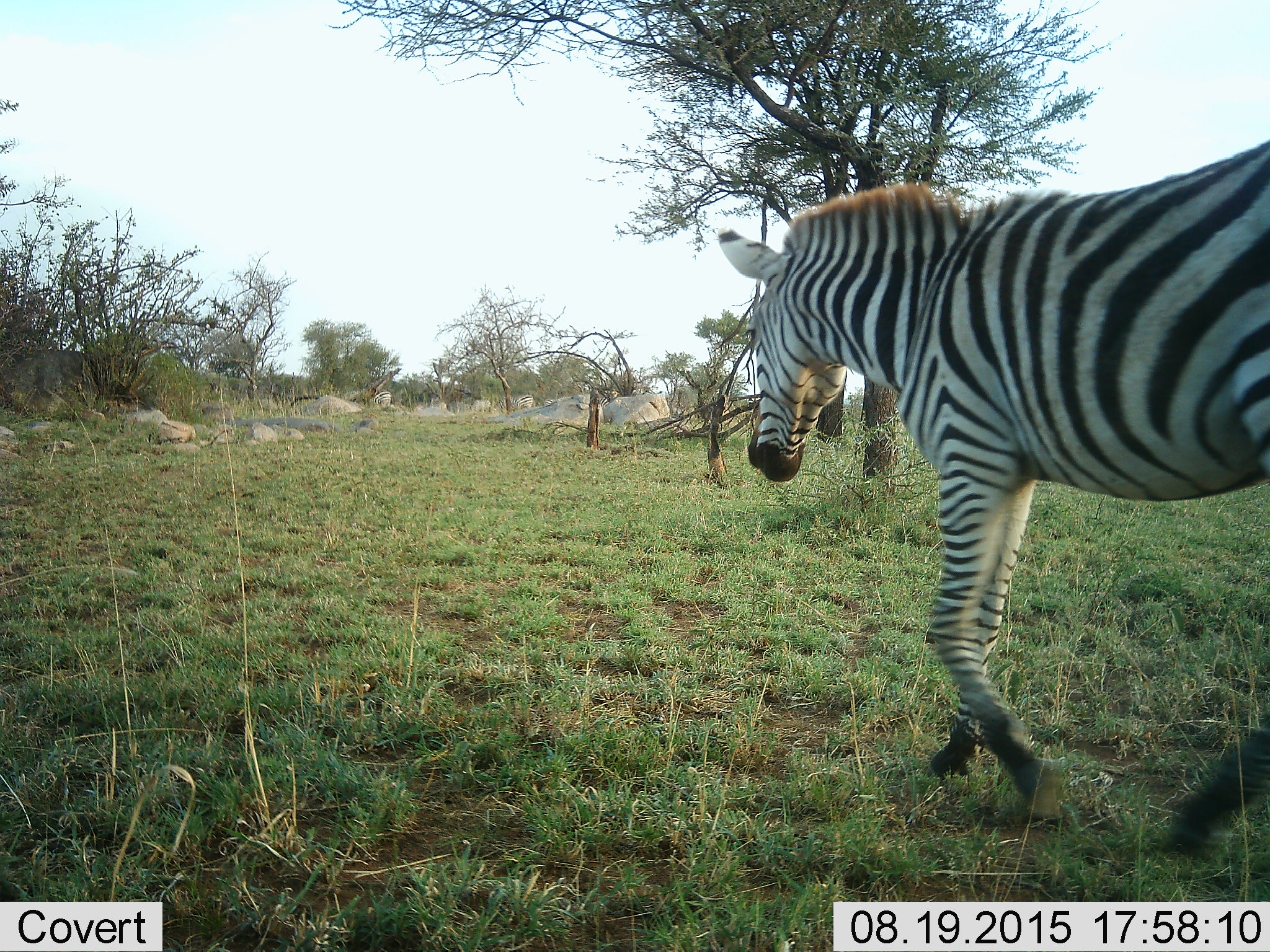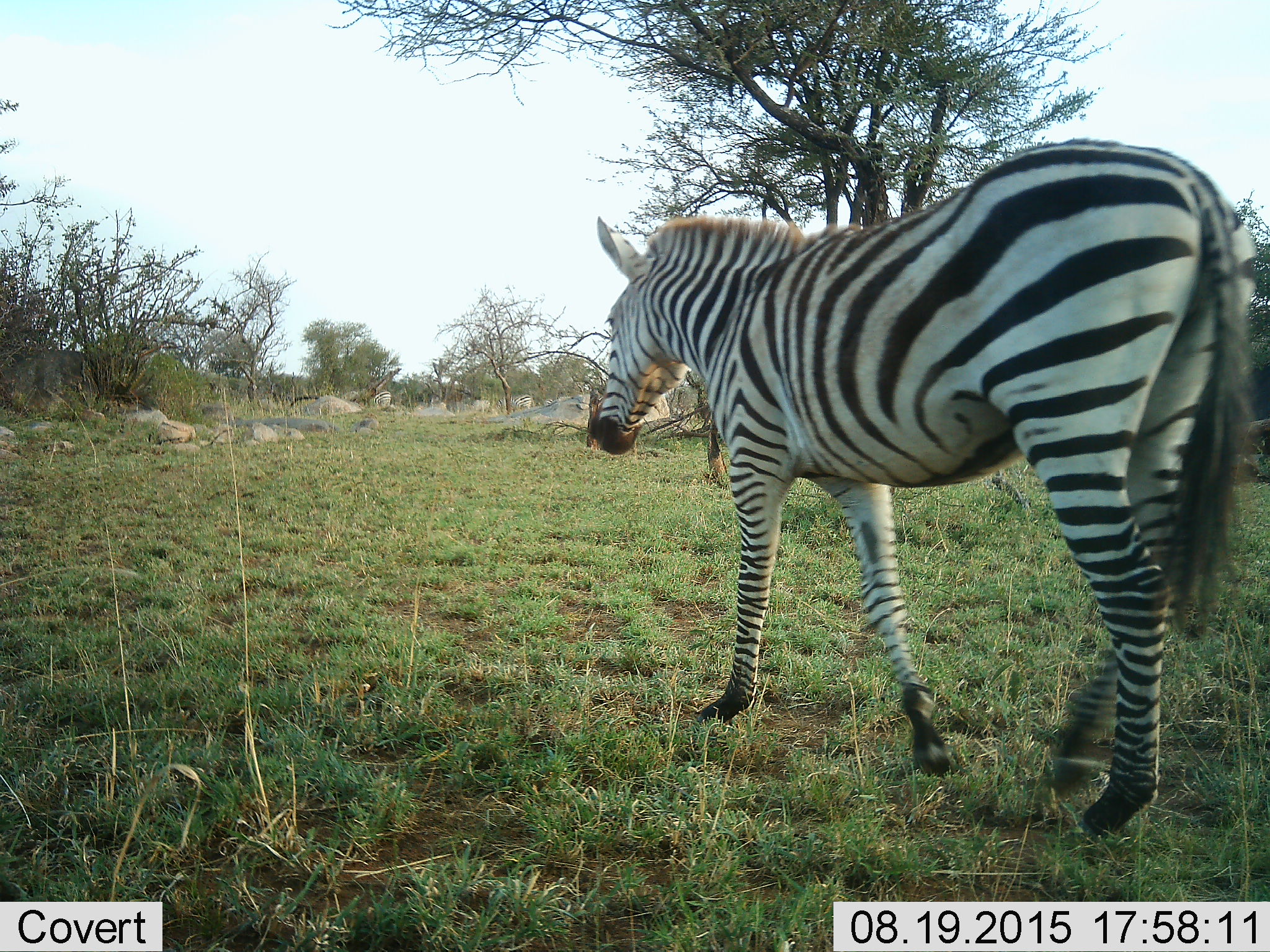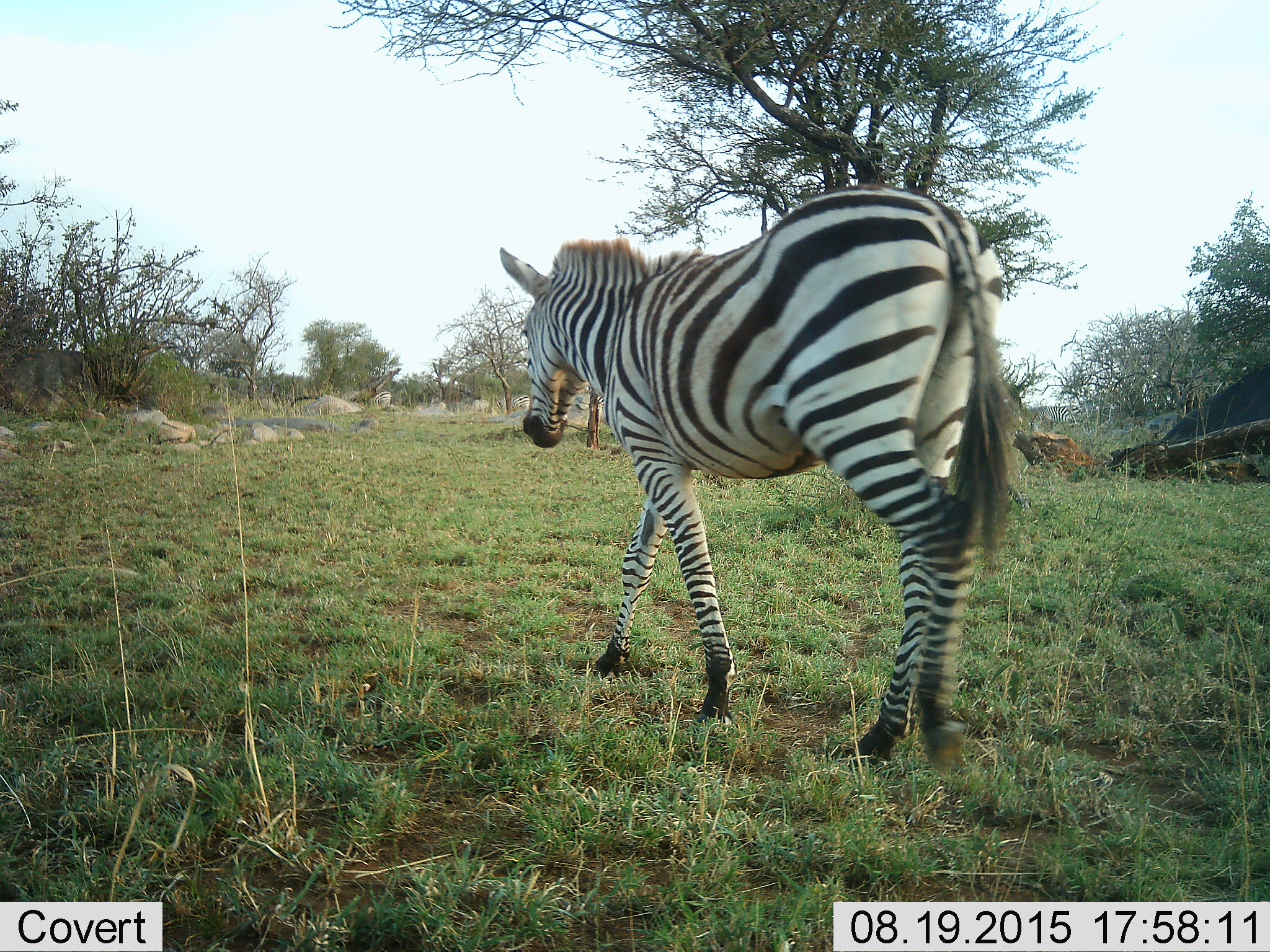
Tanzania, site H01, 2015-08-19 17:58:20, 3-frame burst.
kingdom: Animalia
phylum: Chordata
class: Mammalia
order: Perissodactyla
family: Equidae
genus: Equus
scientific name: Equus quagga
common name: plains zebra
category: zebra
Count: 1.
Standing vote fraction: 0%.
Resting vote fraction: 0%.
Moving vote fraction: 90%.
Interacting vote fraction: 0%.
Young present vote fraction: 0%.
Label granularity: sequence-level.